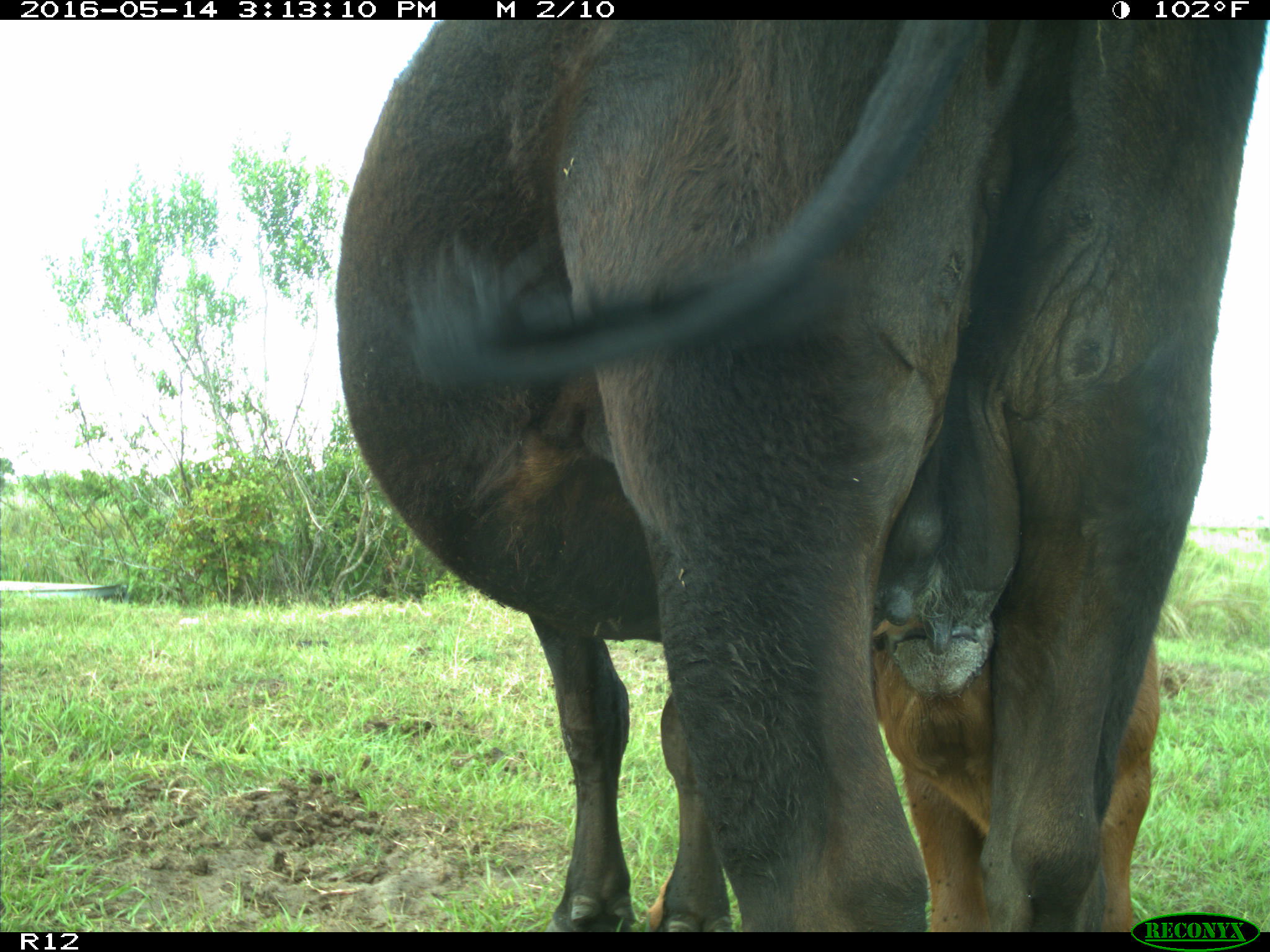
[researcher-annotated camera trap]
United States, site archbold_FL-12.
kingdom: Animalia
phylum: Chordata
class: Mammalia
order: Artiodactyla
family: Bovidae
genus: Bos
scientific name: Bos taurus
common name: domestic cow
Bos taurus (domestic cow).